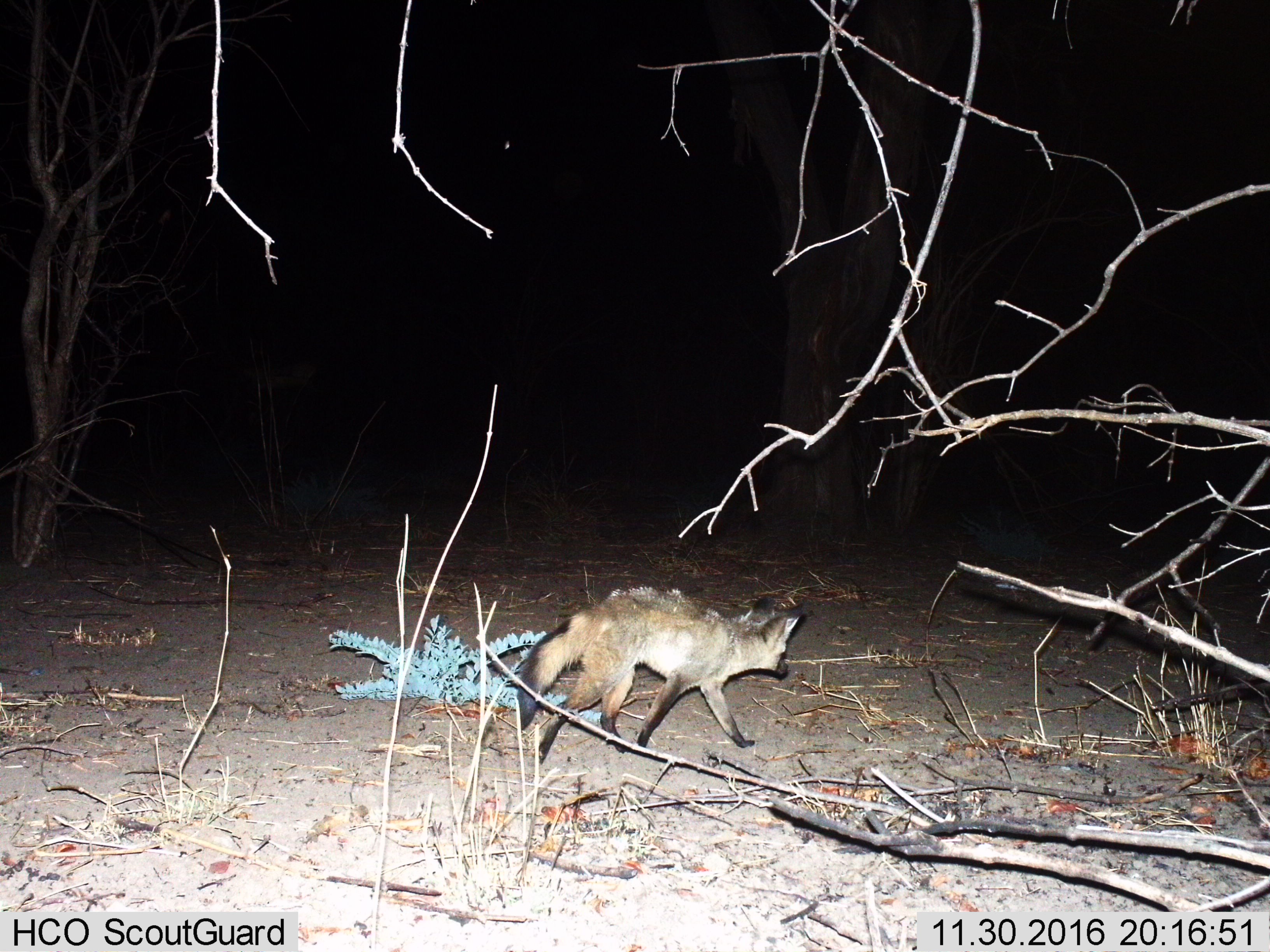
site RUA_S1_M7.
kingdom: Animalia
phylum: Chordata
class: Mammalia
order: Carnivora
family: Canidae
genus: Otocyon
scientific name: Otocyon megalotis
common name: bat-eared fox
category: foxbateared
Foxbateared (bat-eared fox) (Otocyon megalotis), count 1. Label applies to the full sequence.